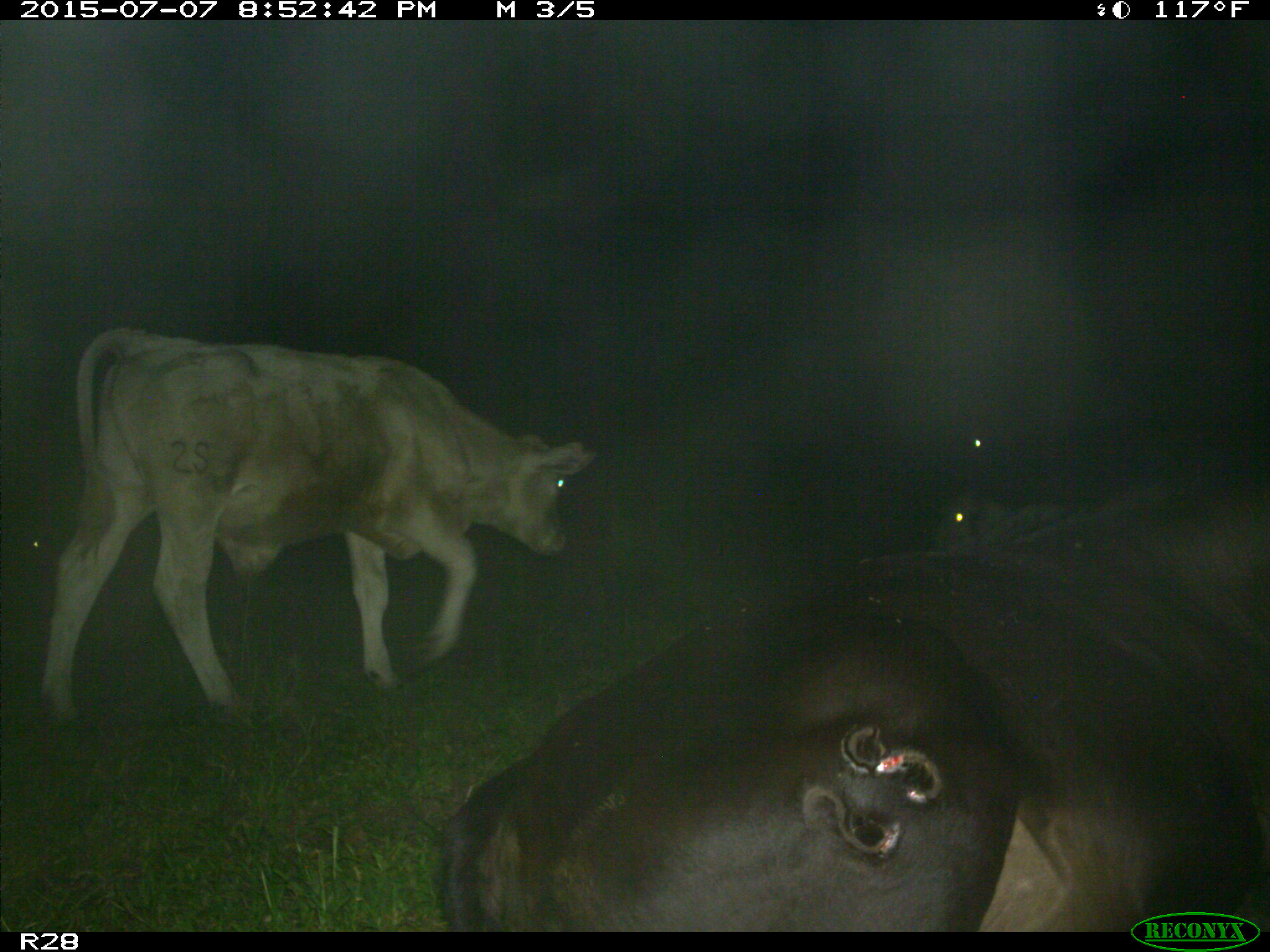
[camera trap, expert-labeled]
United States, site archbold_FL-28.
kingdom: Animalia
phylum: Chordata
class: Mammalia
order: Artiodactyla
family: Bovidae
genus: Bos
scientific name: Bos taurus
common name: domestic cow